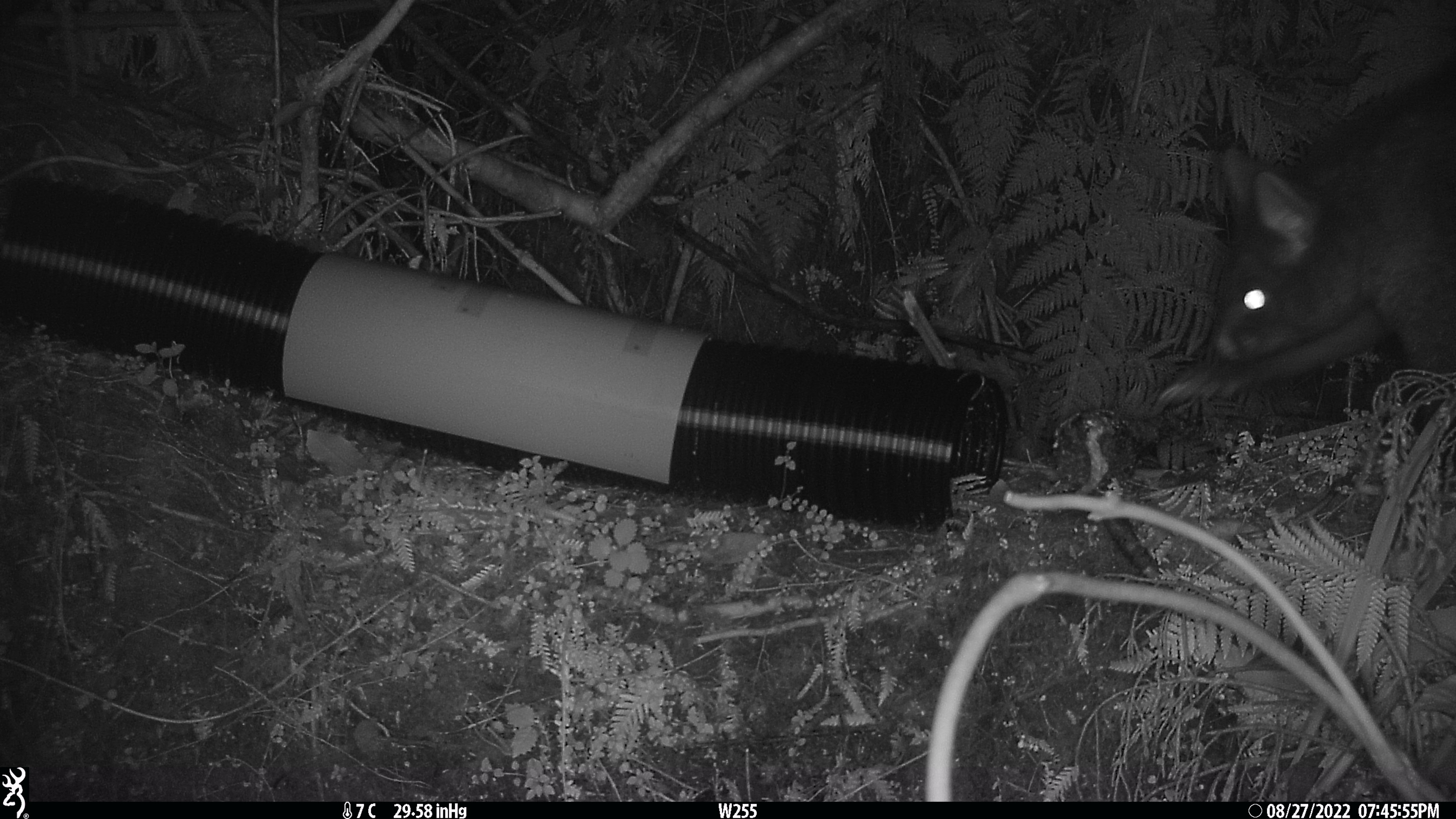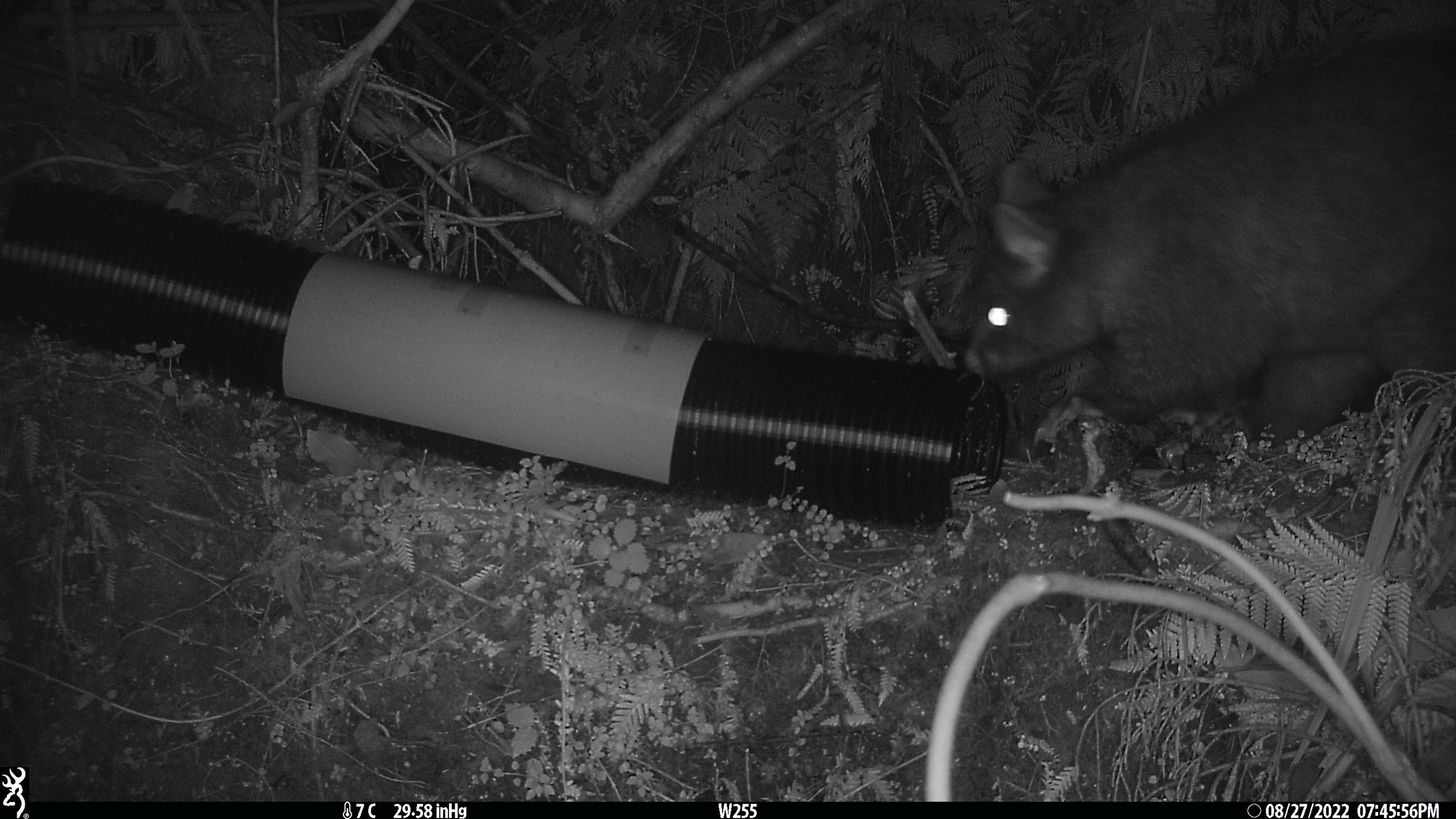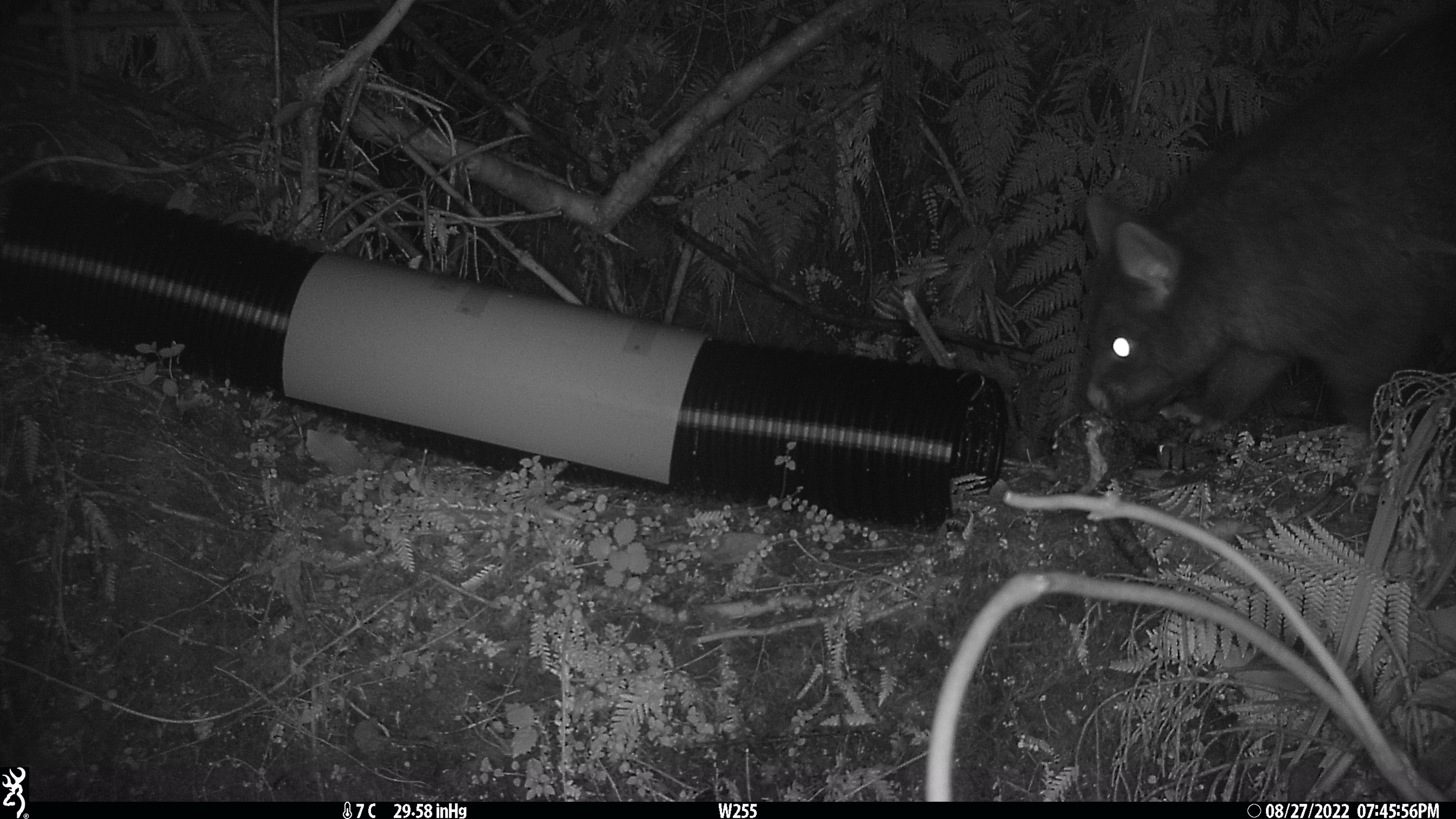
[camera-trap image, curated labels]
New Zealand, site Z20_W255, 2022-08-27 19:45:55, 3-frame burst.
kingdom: Animalia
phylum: Chordata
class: Mammalia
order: Diprotodontia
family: Phalangeridae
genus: Trichosurus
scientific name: Trichosurus vulpecula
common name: common brushtail possum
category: possum